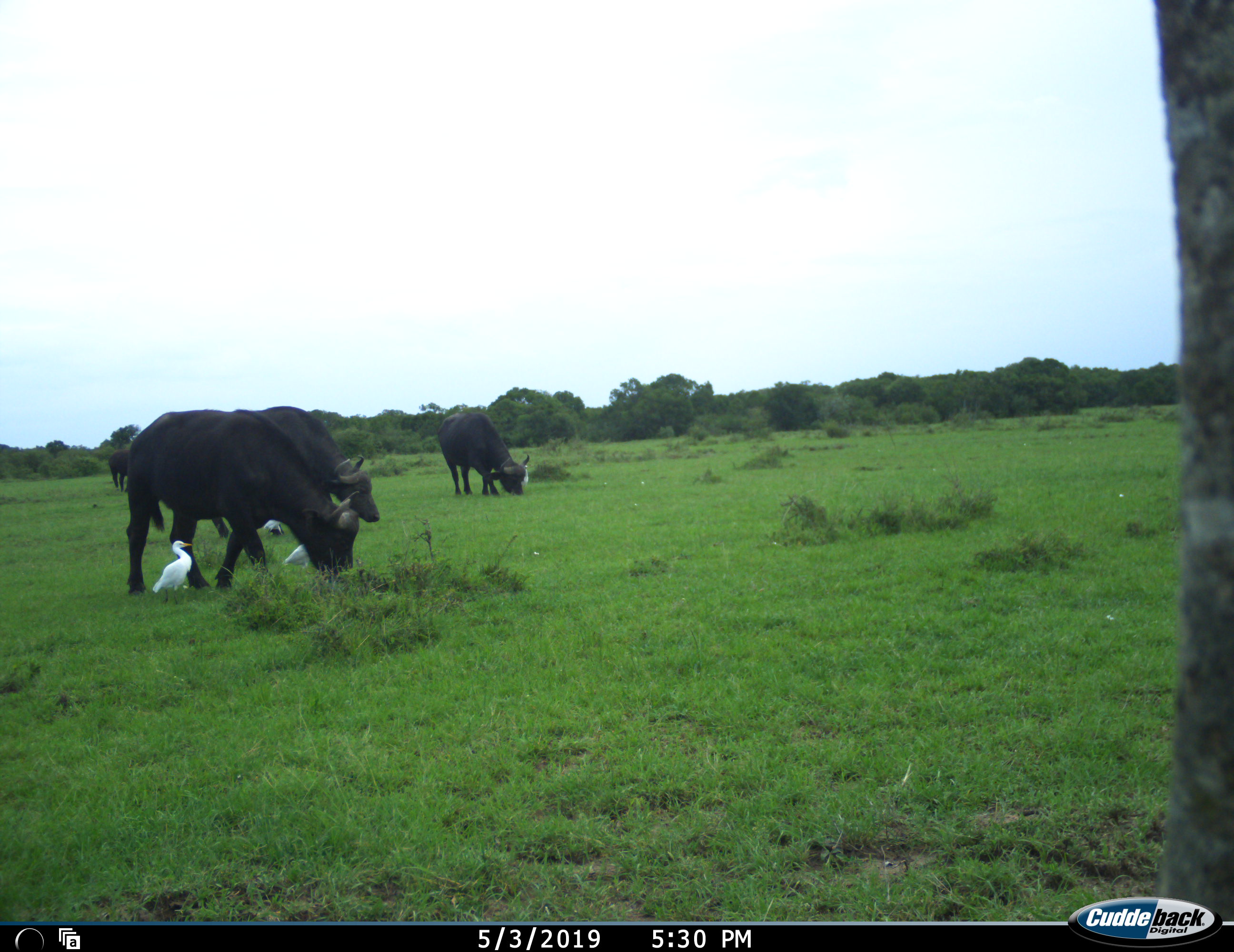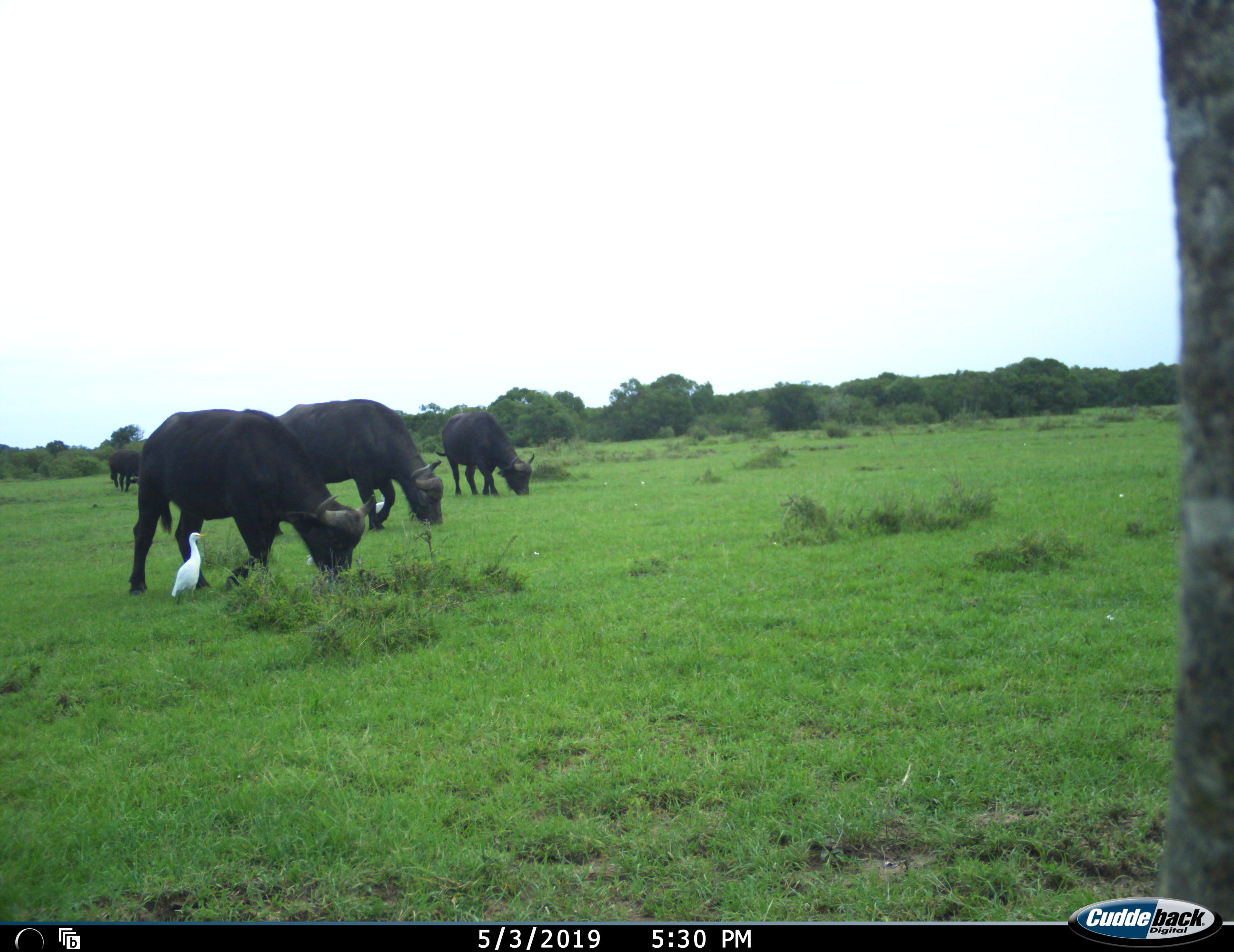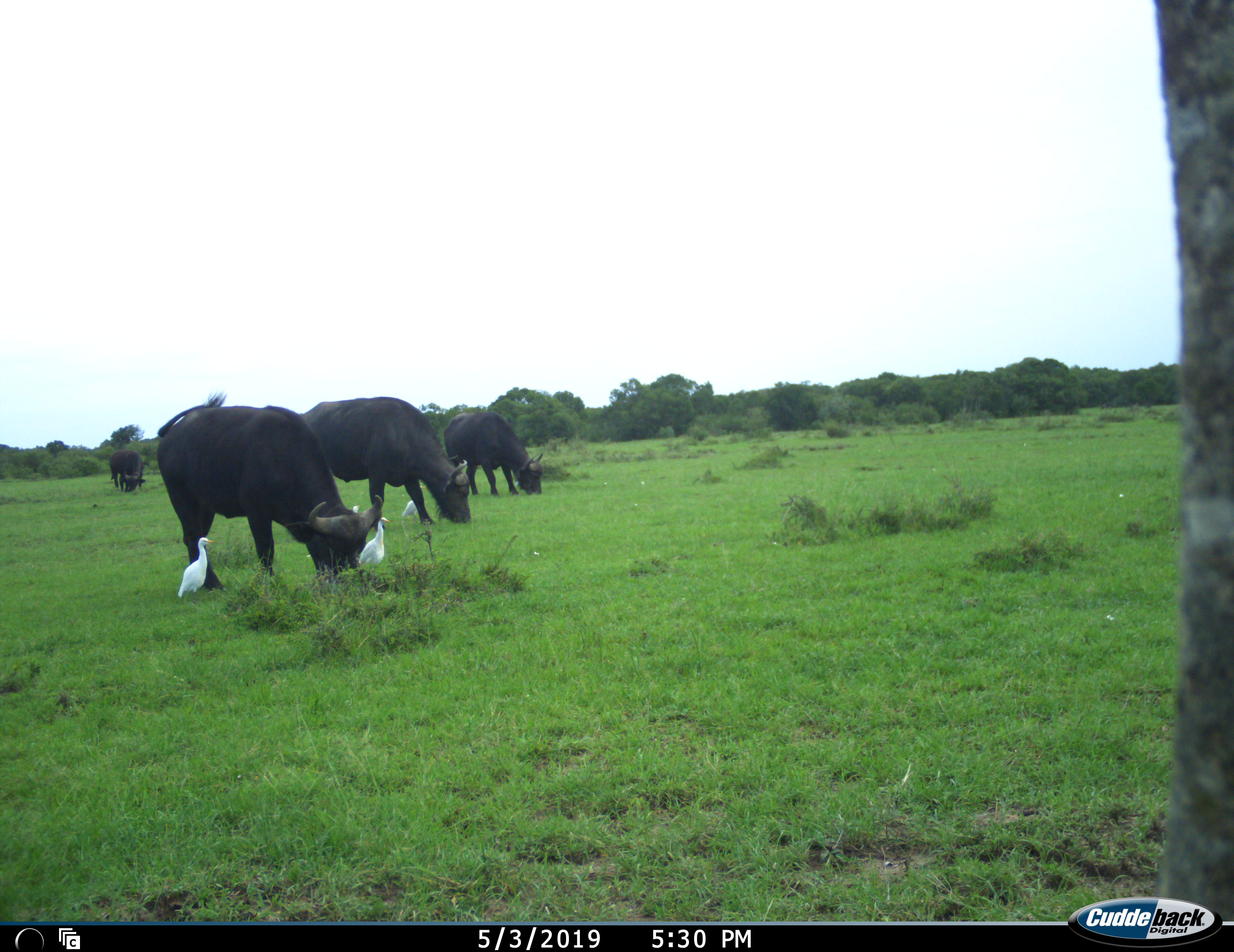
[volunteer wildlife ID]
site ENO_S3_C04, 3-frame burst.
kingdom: Animalia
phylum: Chordata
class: Mammalia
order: Artiodactyla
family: Bovidae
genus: Syncerus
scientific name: Syncerus caffer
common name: african buffalo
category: buffalo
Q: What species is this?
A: Buffalo (african buffalo) (Syncerus caffer).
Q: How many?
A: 4.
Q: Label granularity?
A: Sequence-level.